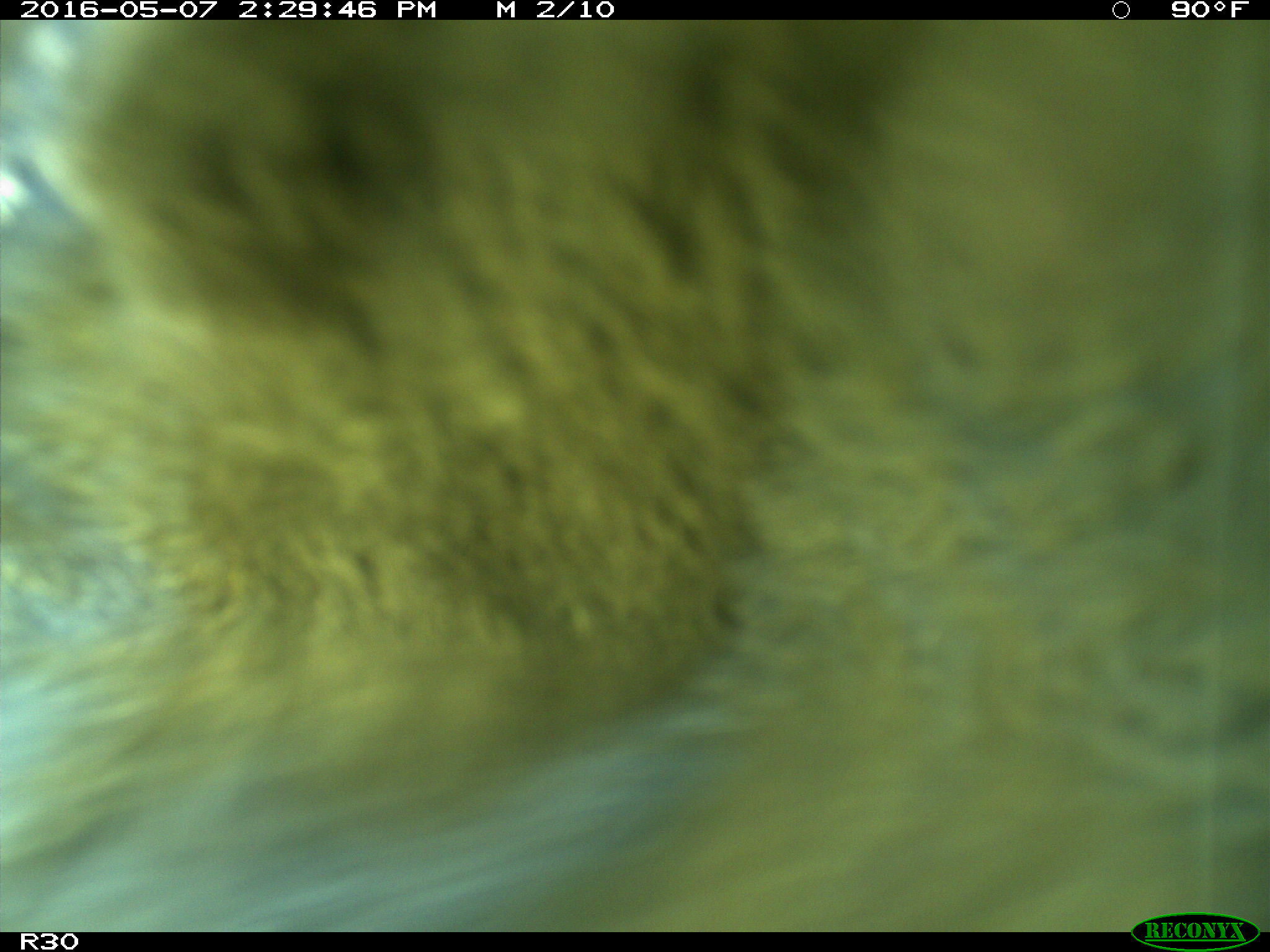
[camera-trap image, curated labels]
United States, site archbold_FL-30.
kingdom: Animalia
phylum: Chordata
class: Mammalia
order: Artiodactyla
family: Bovidae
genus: Bos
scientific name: Bos taurus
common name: domestic cow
Bos taurus (domestic cow).